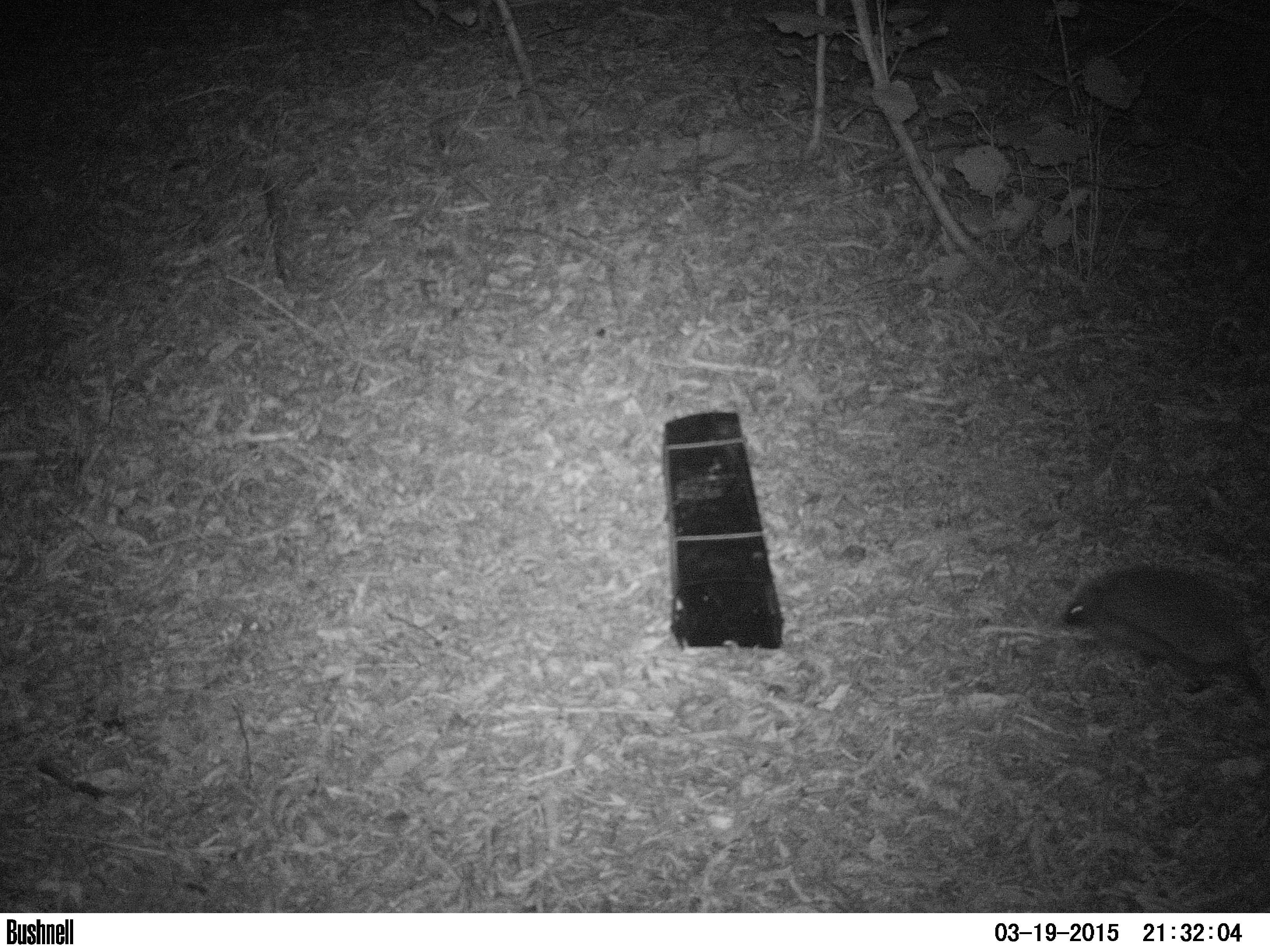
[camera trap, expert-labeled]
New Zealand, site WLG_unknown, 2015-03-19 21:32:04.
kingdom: Animalia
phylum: Chordata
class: Mammalia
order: Eulipotyphla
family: Erinaceidae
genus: Erinaceus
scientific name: Erinaceus europaeus europaeus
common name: european hedgehog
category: hedgehog